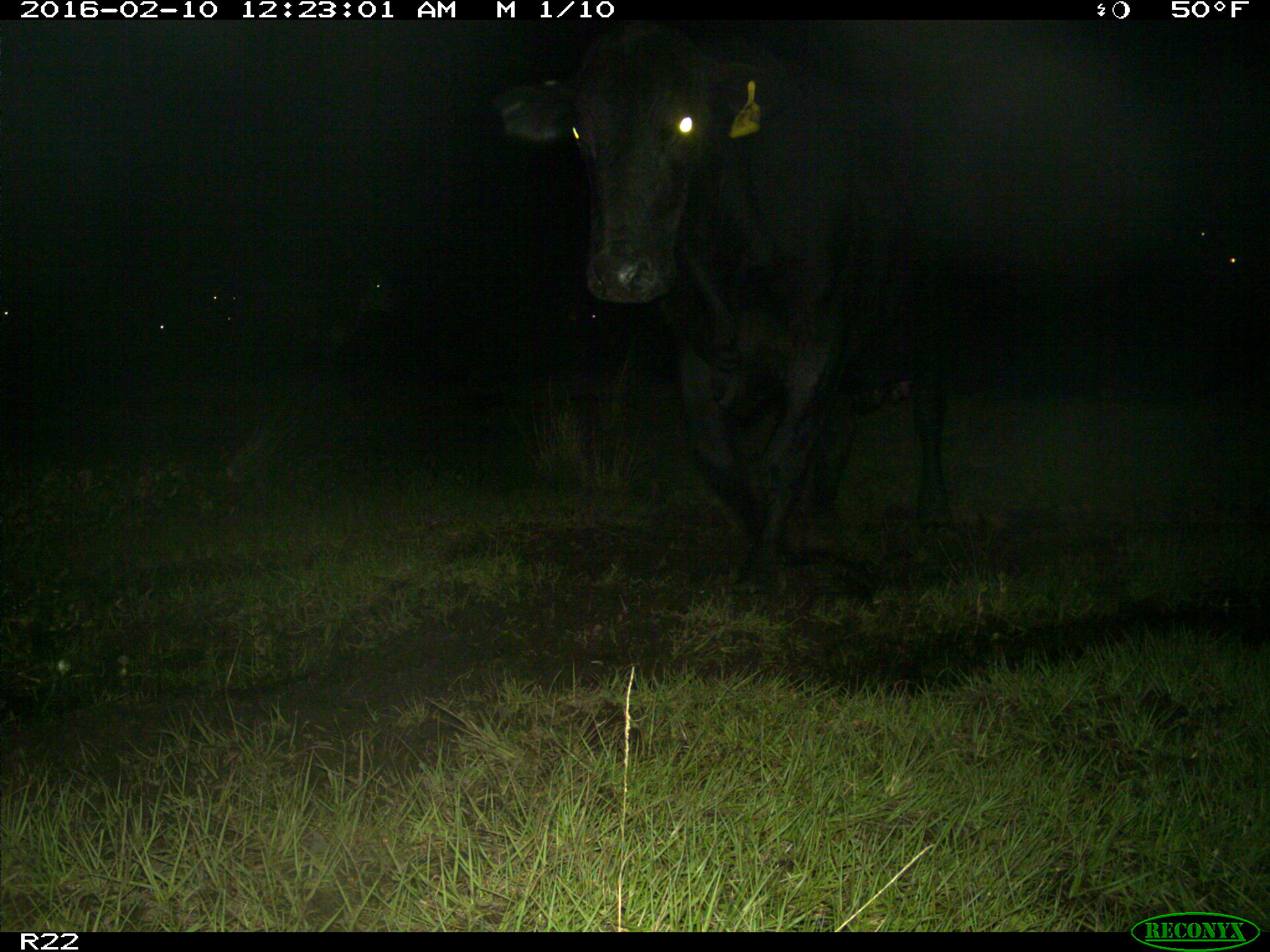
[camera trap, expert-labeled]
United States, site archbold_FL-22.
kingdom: Animalia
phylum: Chordata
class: Mammalia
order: Artiodactyla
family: Bovidae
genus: Bos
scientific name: Bos taurus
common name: domestic cow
Bos taurus (domestic cow).